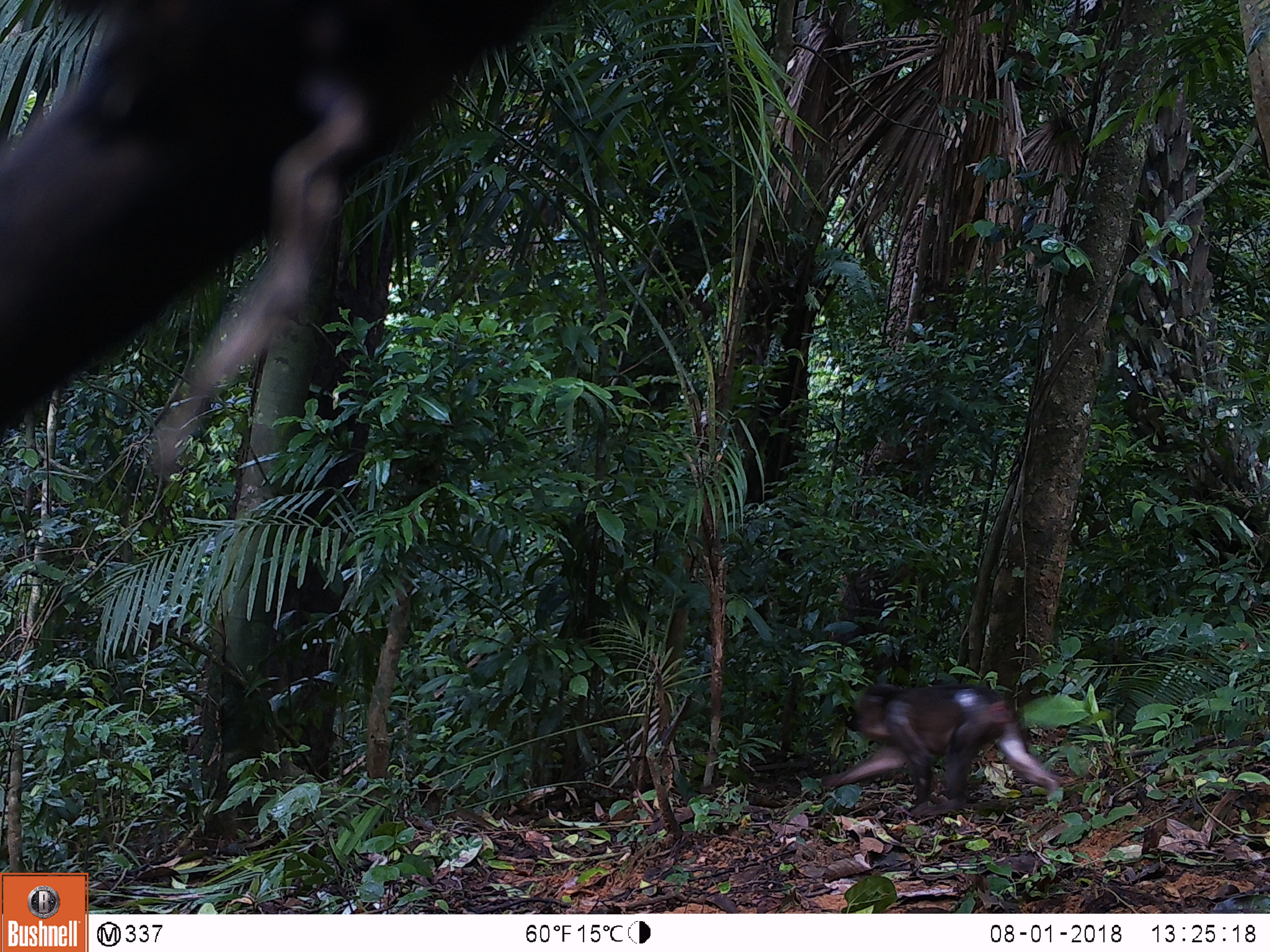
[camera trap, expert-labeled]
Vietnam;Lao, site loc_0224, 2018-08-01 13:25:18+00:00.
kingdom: Animalia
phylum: Chordata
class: Mammalia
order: Primates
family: Cercopithecidae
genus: Macaca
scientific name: Macaca arctoides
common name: stump-tailed macaque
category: stump tailed macaque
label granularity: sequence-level